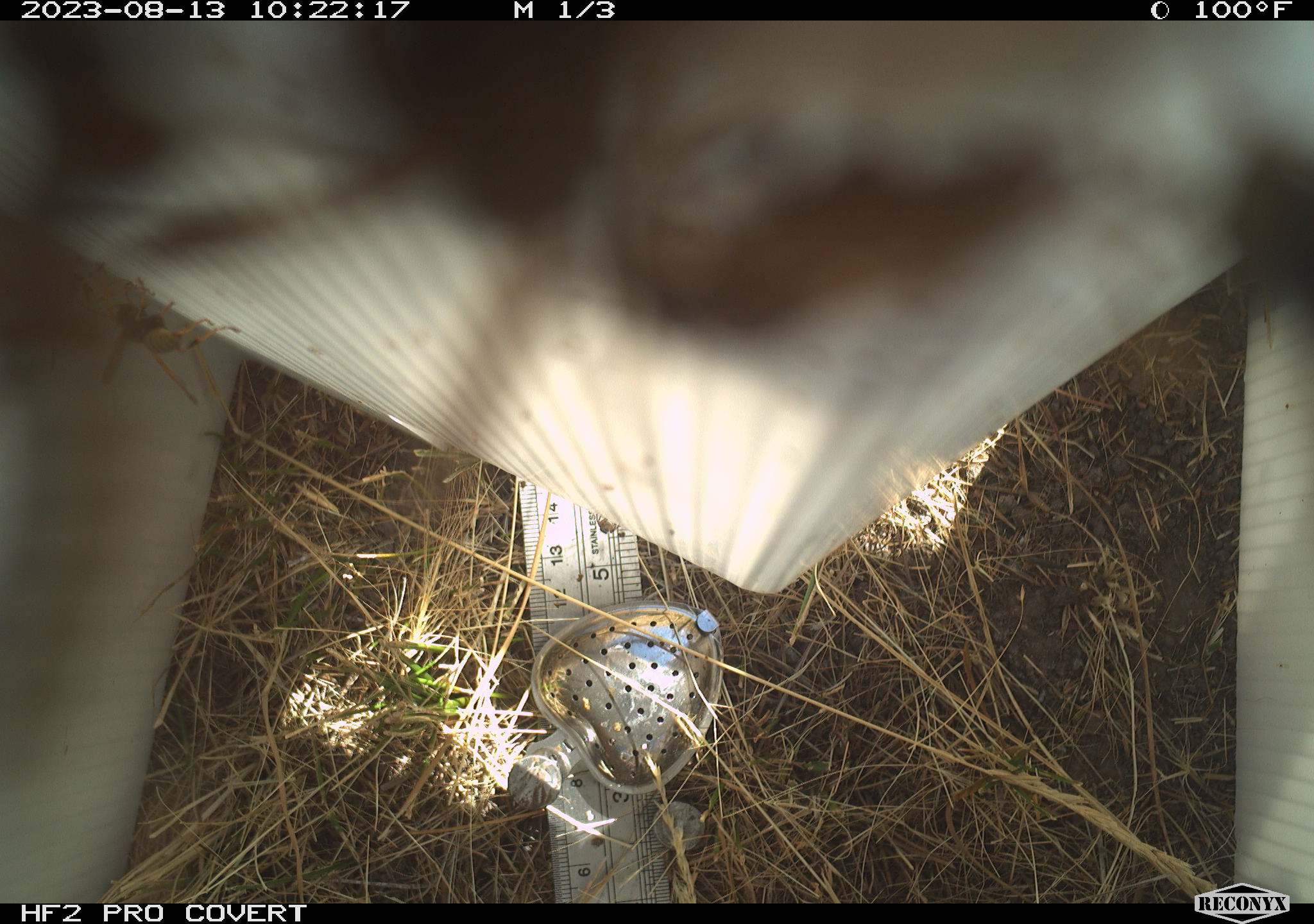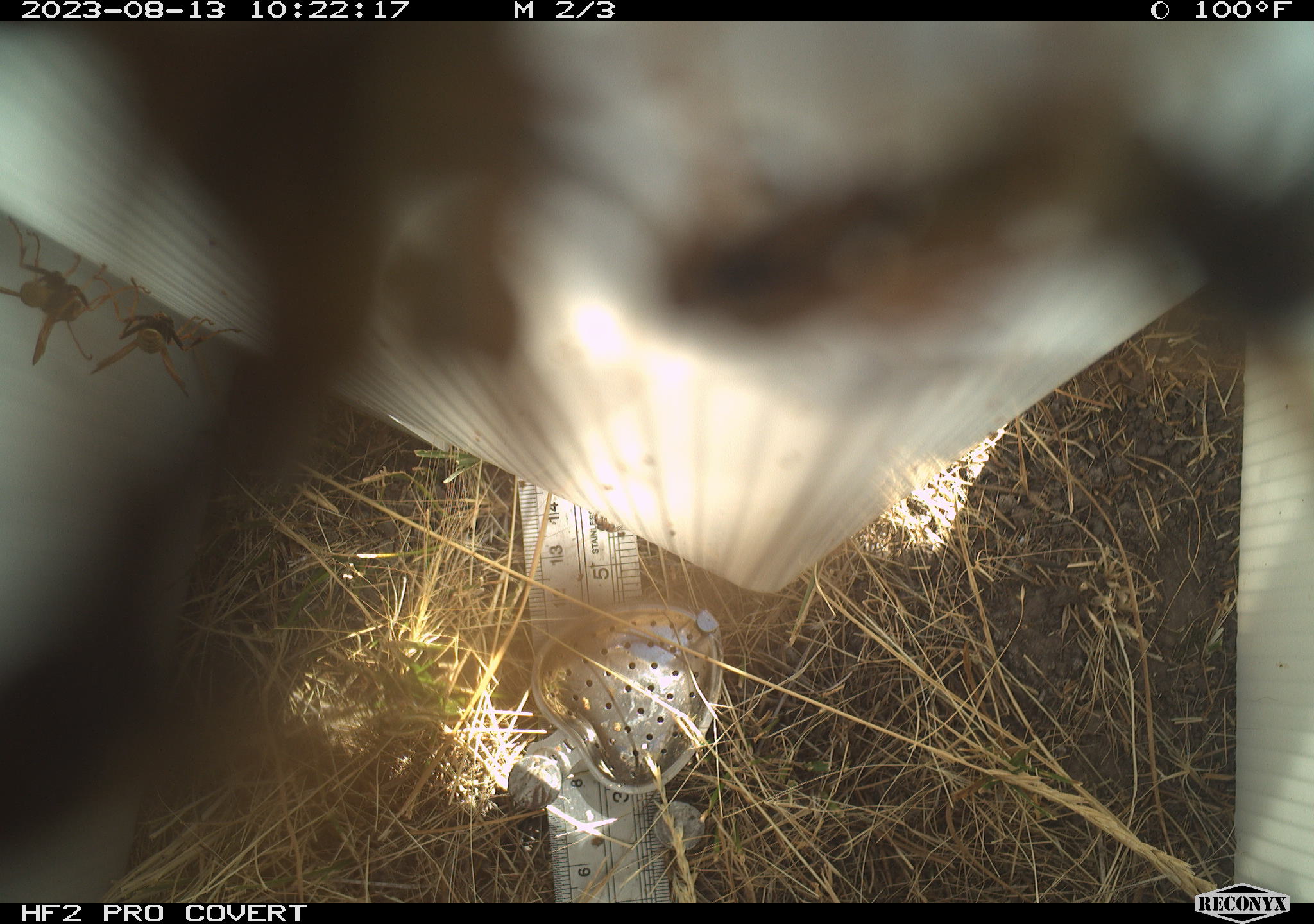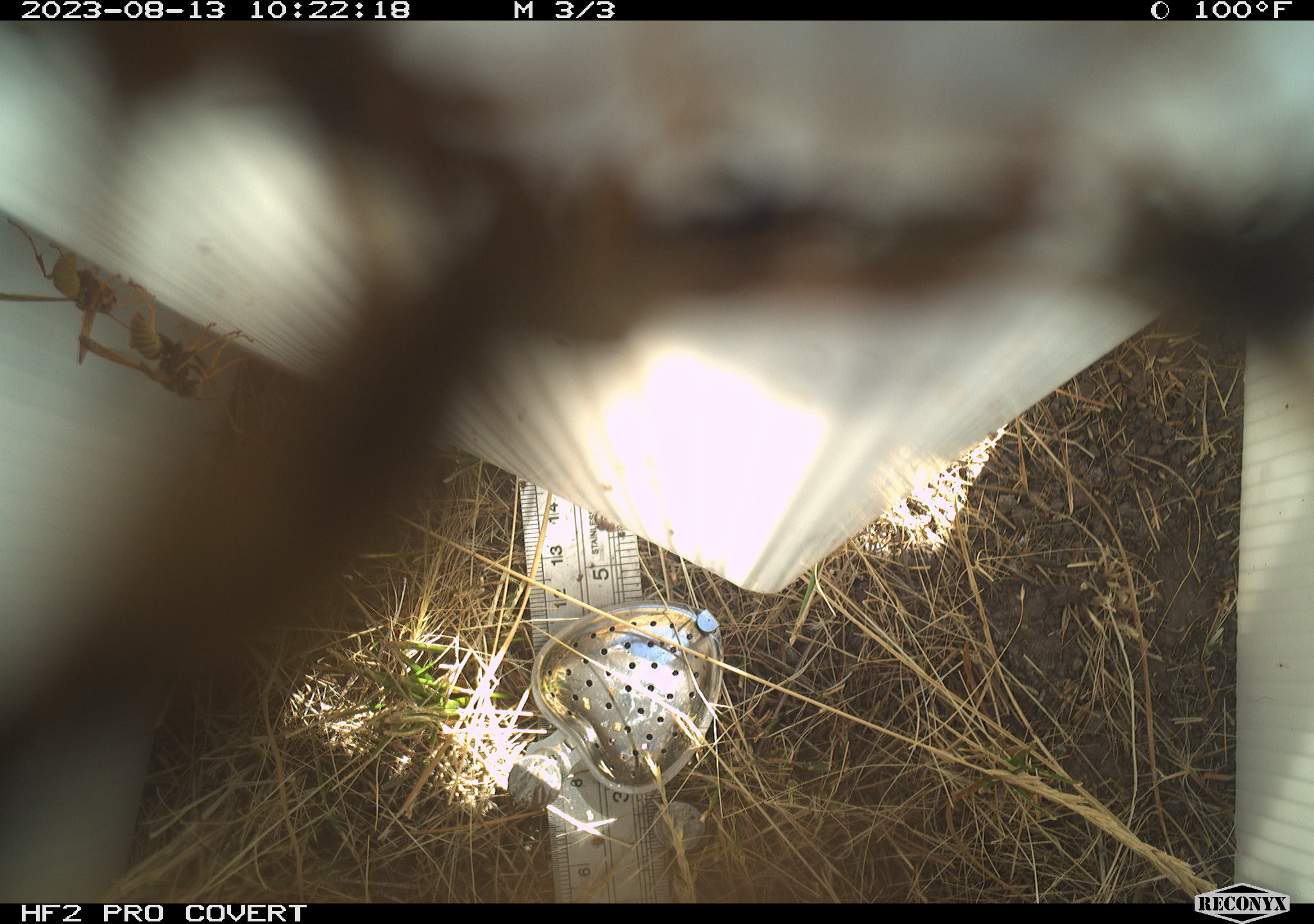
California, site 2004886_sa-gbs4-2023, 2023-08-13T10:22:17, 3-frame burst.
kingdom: Animalia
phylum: Arthropoda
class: Insecta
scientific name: Insecta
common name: insect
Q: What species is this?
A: Insect (Insecta).